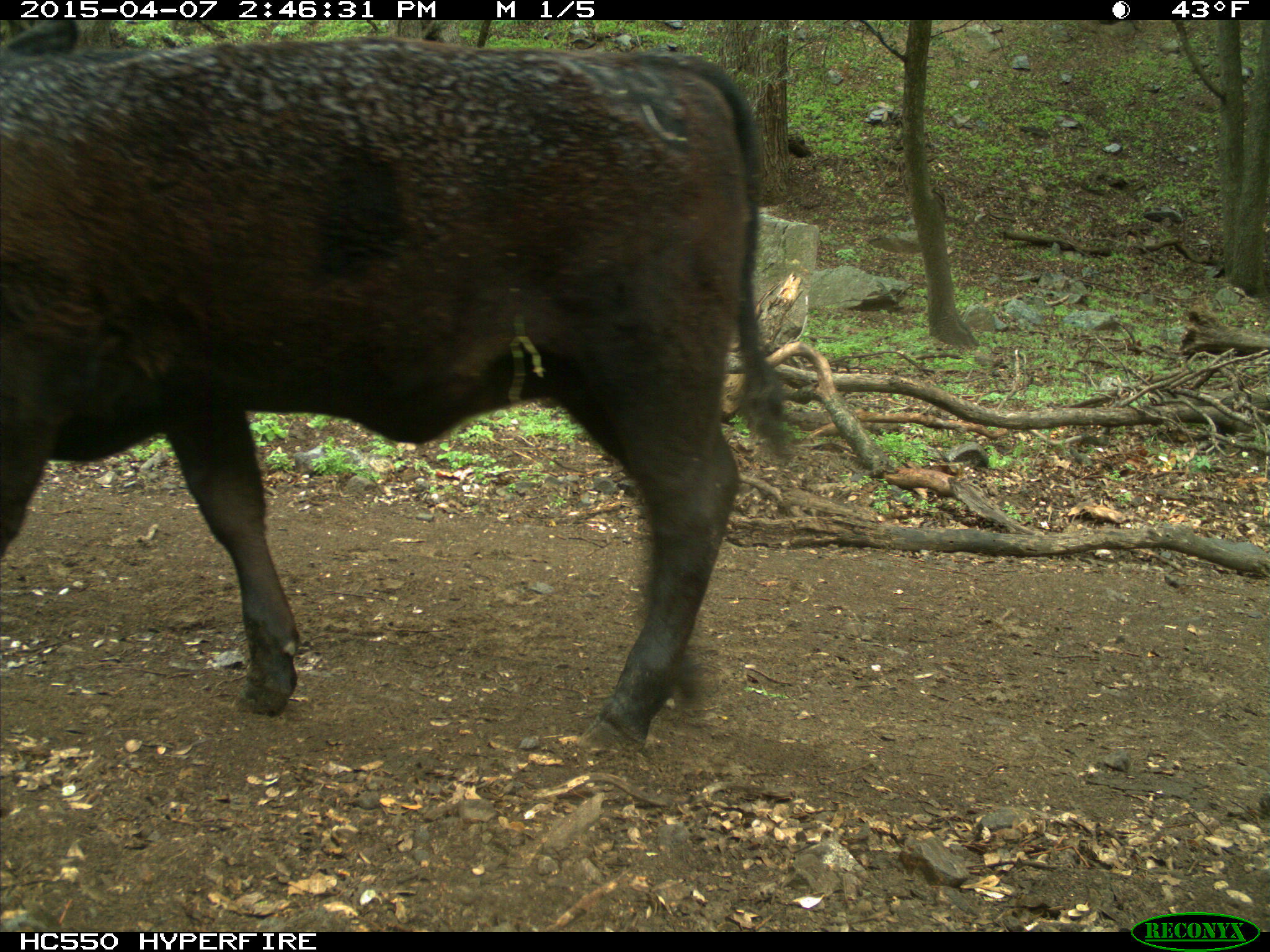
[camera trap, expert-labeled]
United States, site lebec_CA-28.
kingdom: Animalia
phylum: Chordata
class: Mammalia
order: Artiodactyla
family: Bovidae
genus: Bos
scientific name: Bos taurus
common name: domestic cow